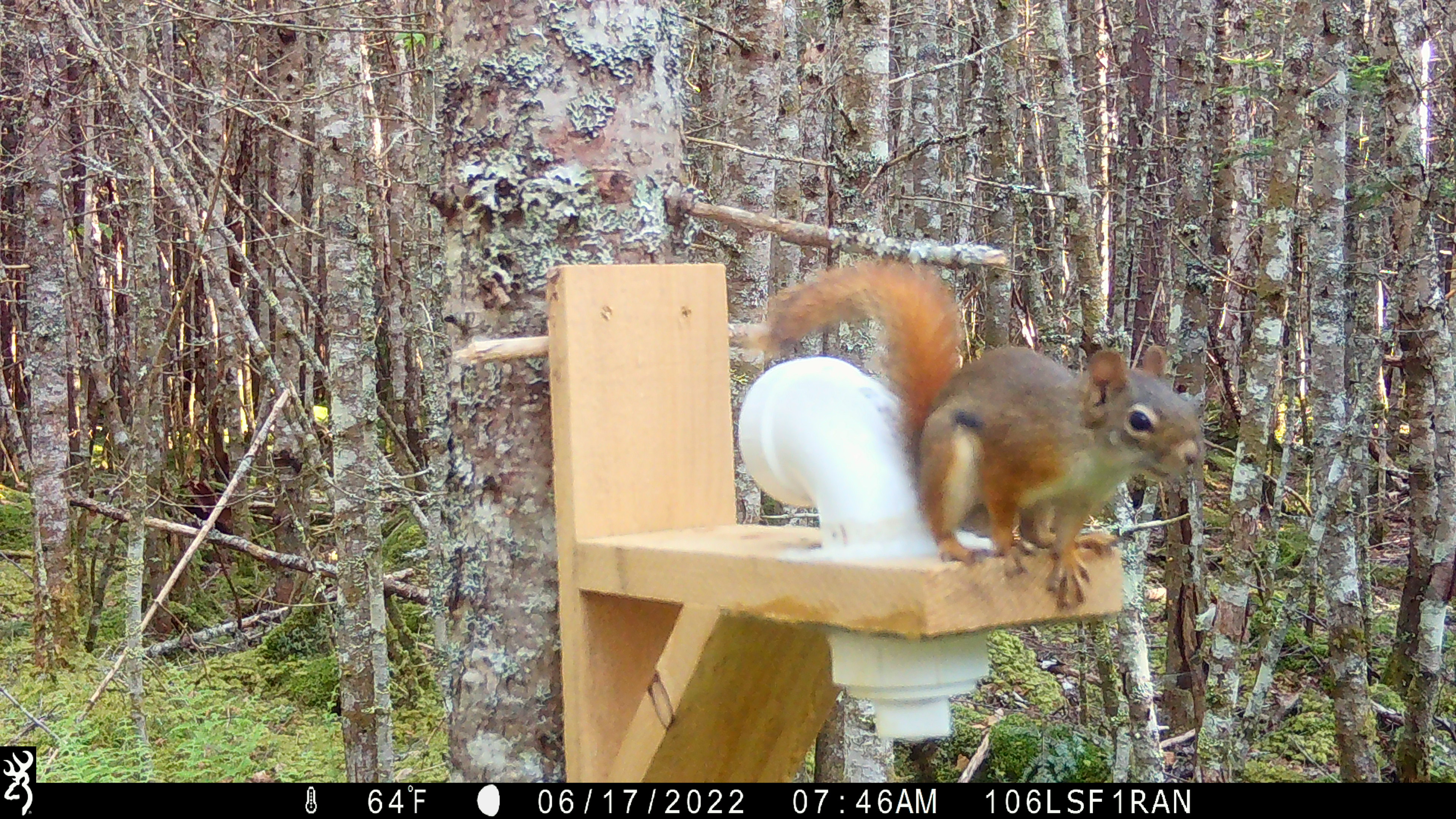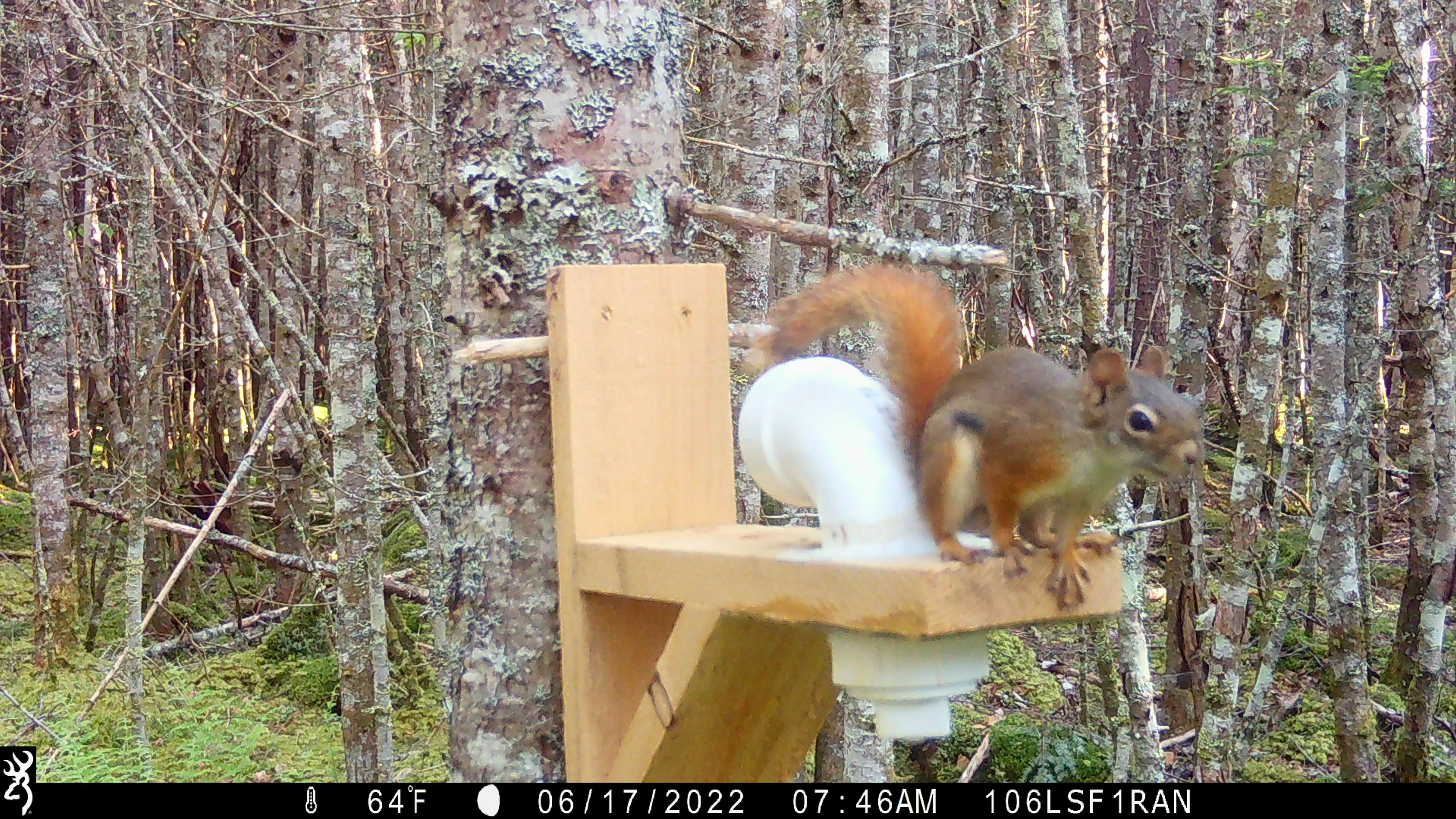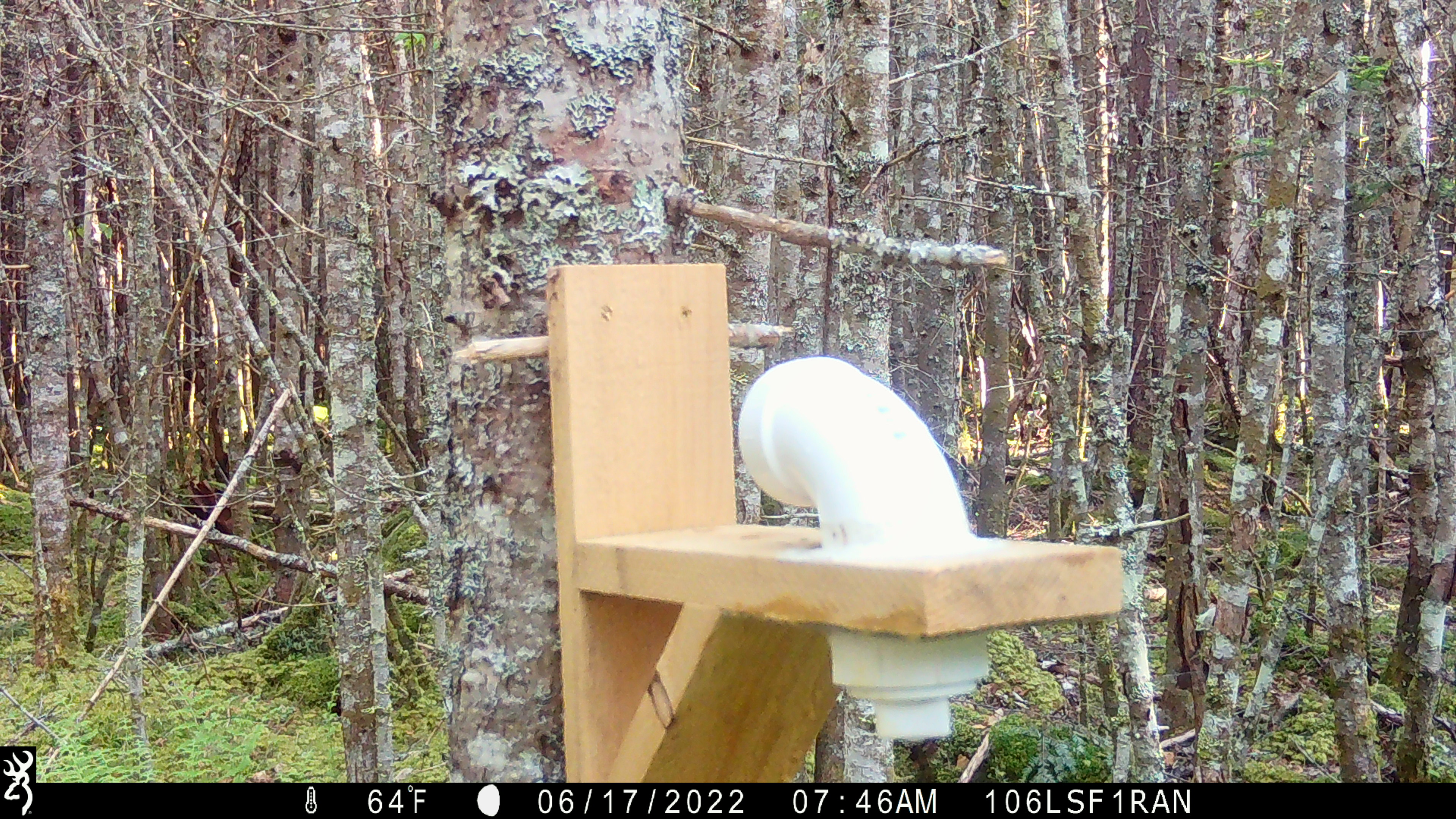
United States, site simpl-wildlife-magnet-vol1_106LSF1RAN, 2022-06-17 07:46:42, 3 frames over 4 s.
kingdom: Animalia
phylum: Chordata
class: Mammalia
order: Rodentia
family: Sciuridae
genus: Tamiasciurus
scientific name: Tamiasciurus hudsonicus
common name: red squirrel